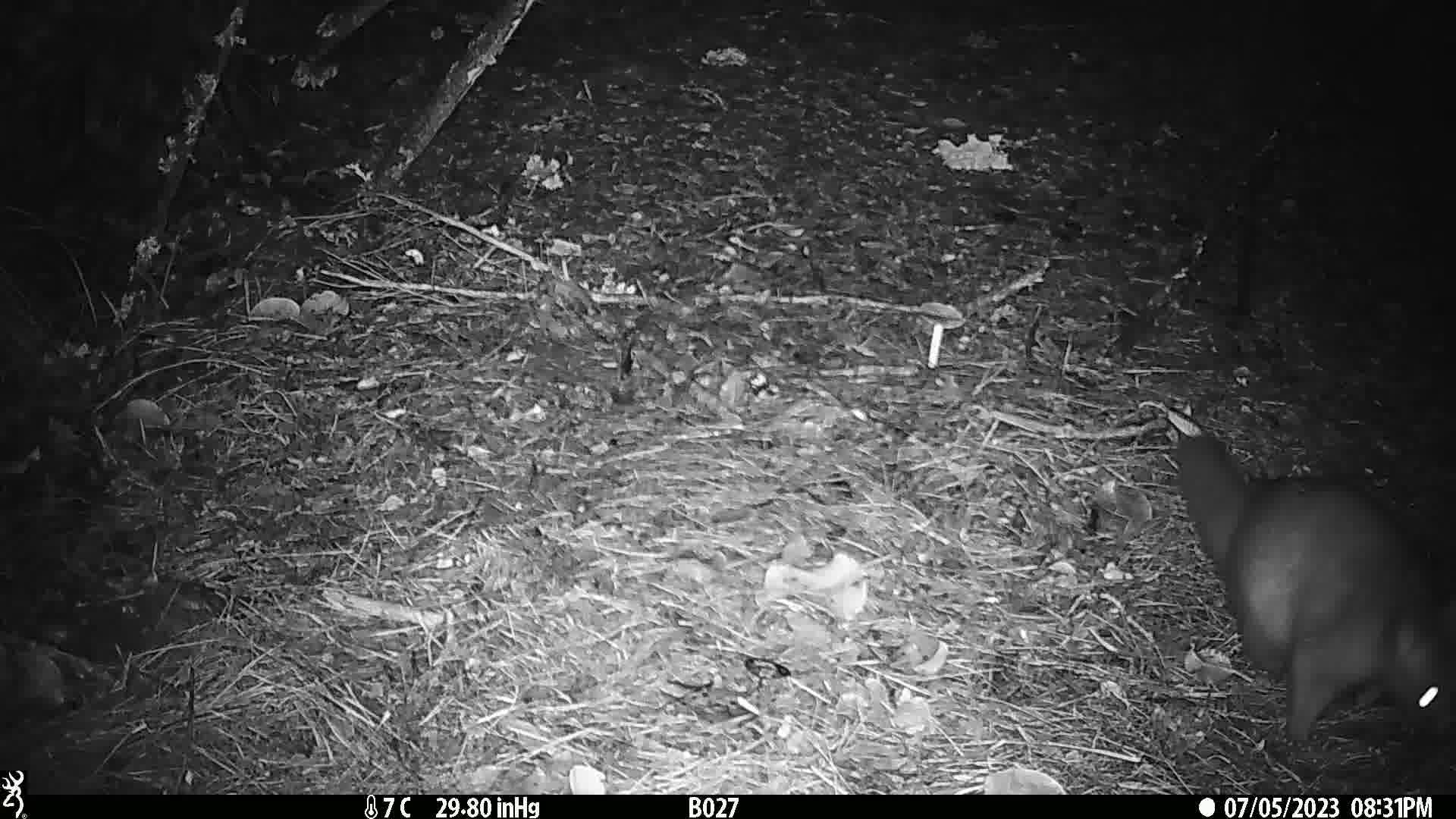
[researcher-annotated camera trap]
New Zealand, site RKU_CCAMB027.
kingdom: Animalia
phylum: Chordata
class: Mammalia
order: Diprotodontia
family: Phalangeridae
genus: Trichosurus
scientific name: Trichosurus vulpecula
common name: common brushtail possum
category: possum